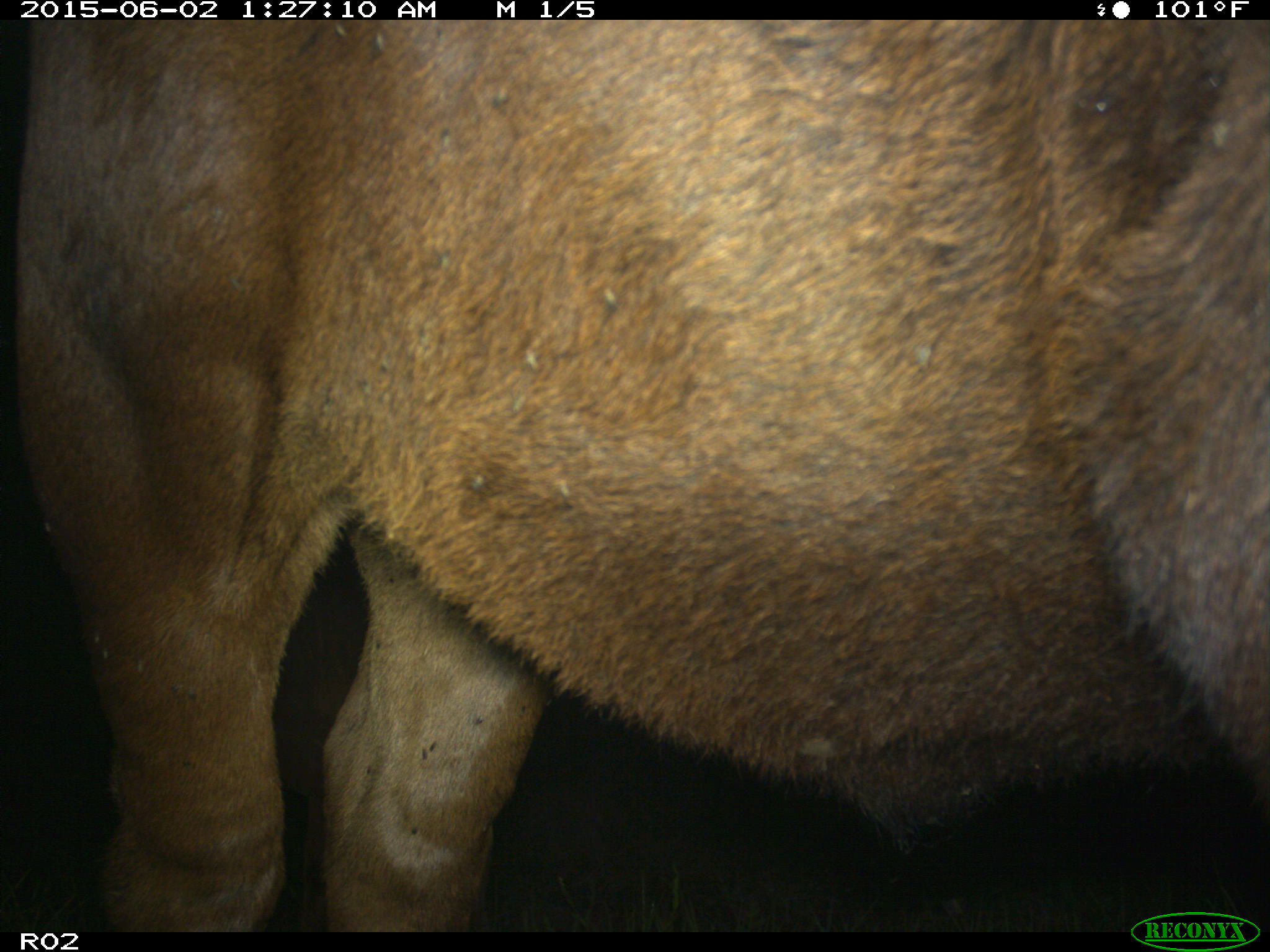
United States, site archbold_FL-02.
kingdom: Animalia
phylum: Chordata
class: Mammalia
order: Artiodactyla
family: Bovidae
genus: Bos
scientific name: Bos taurus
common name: domestic cow